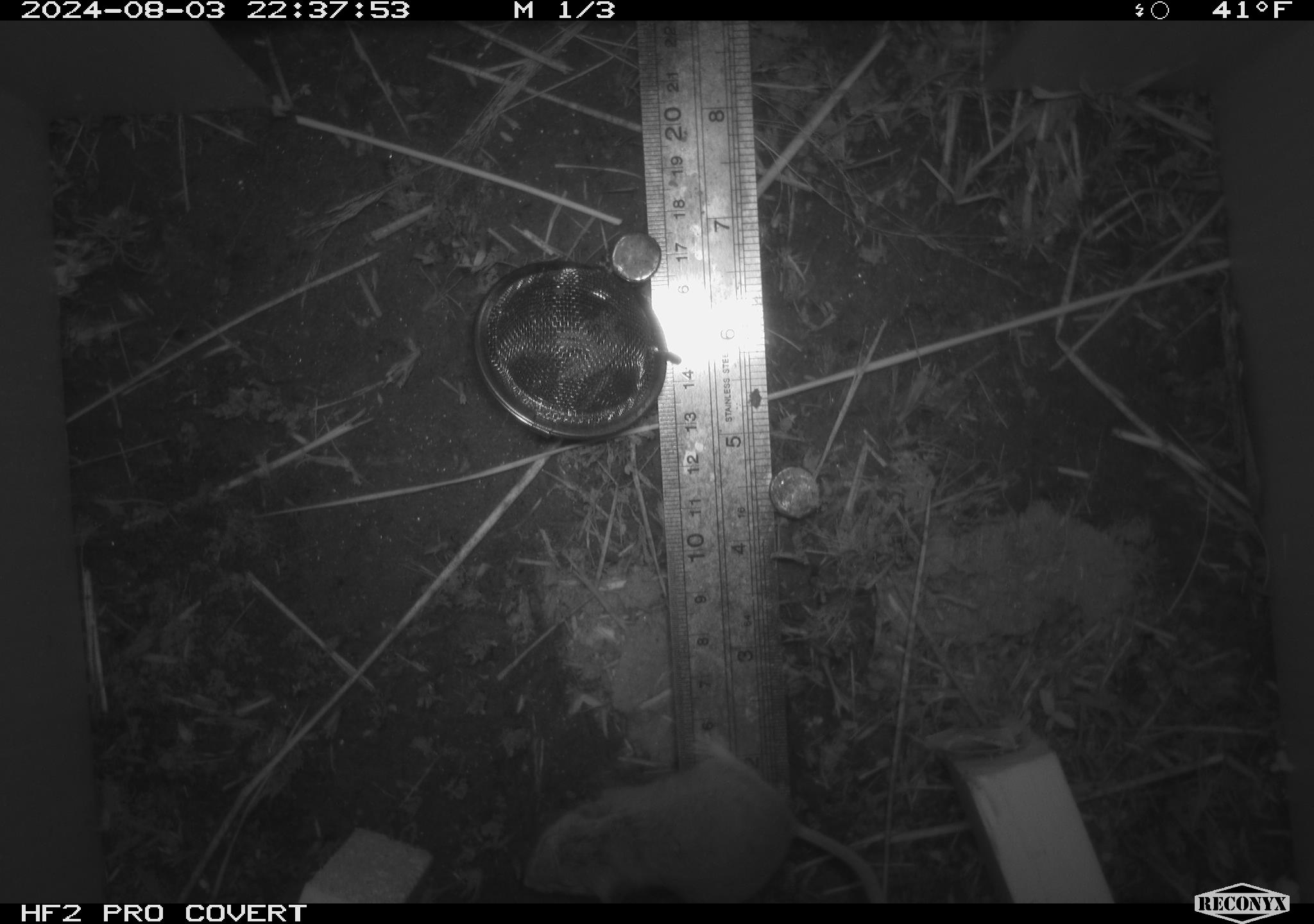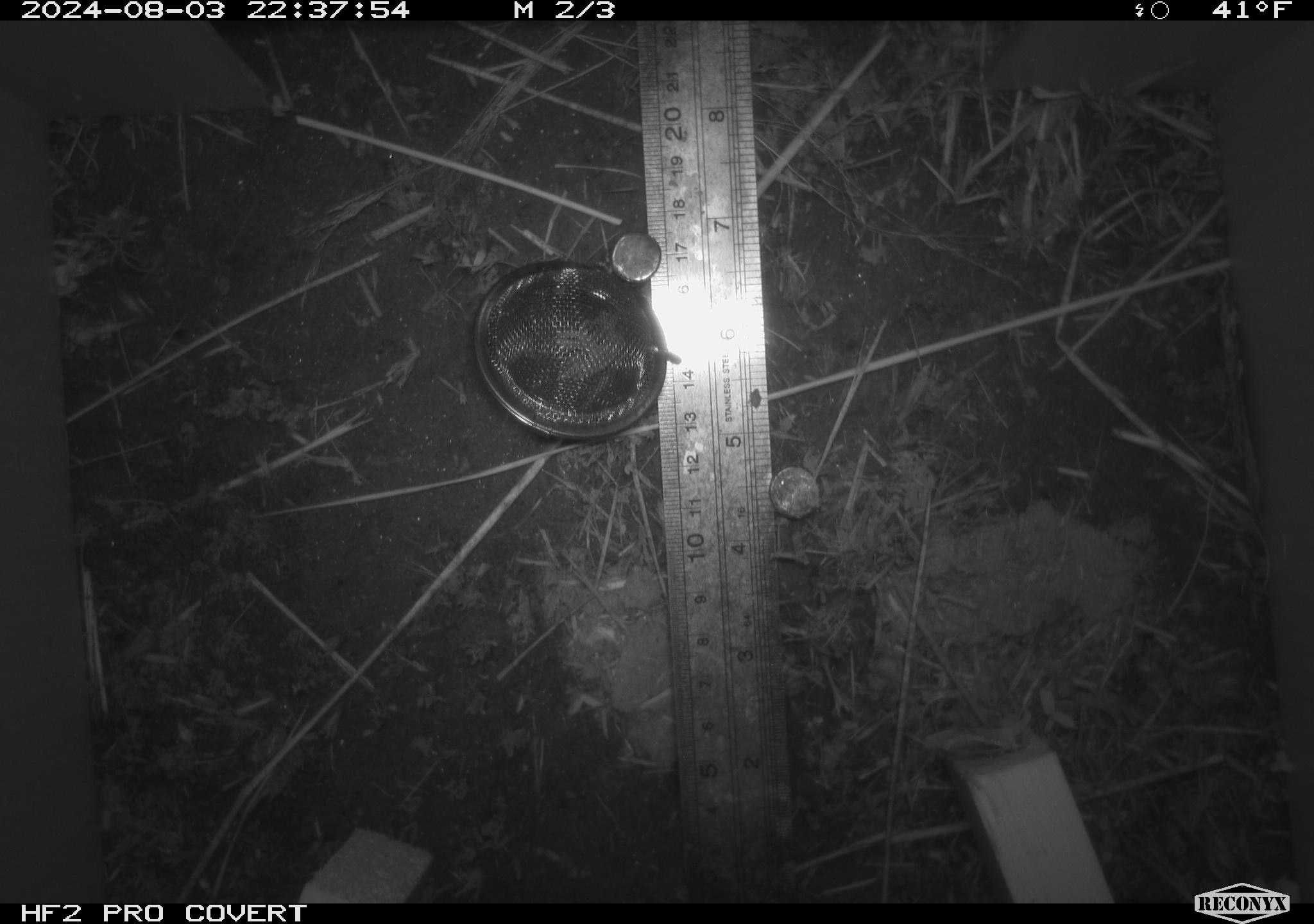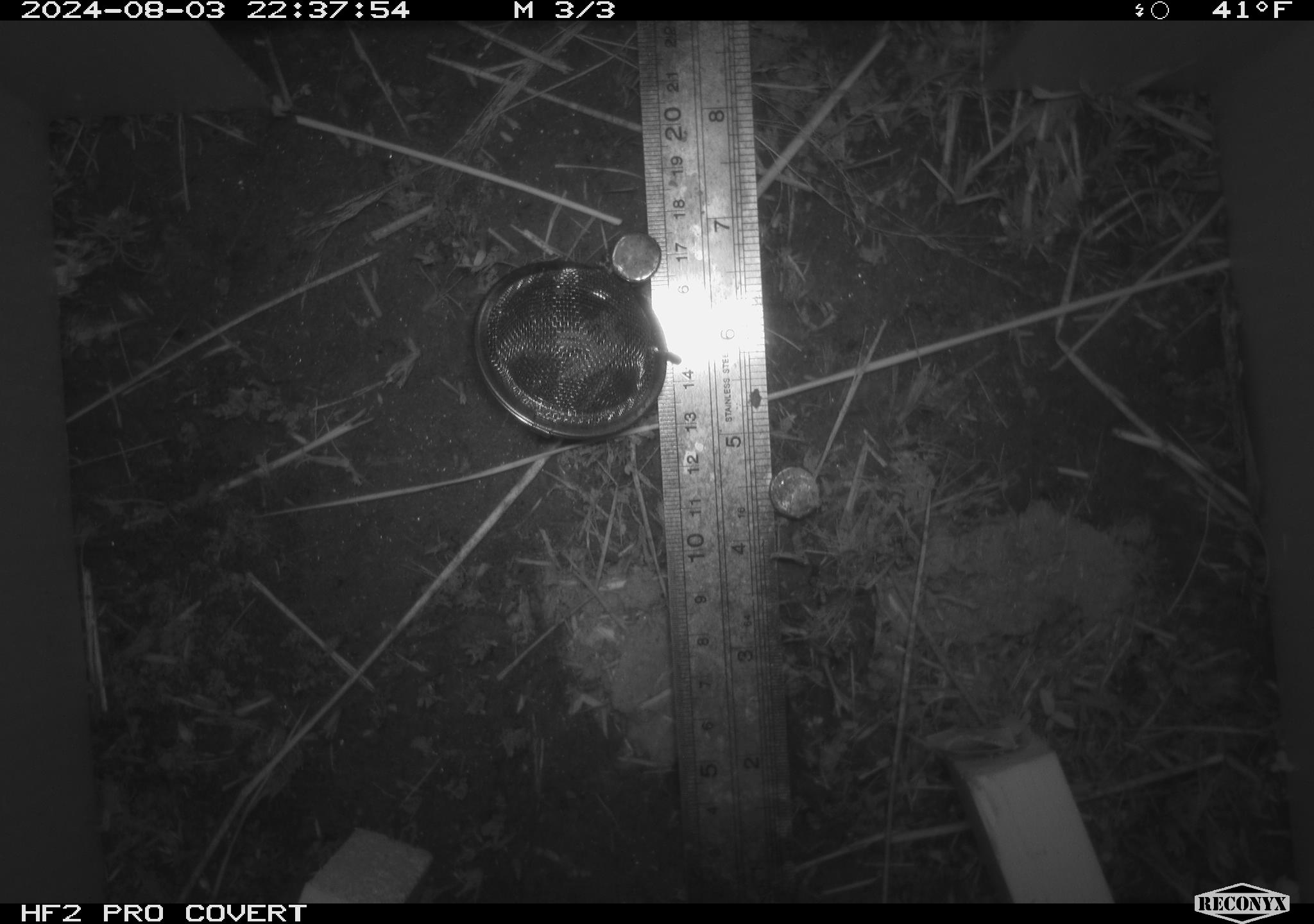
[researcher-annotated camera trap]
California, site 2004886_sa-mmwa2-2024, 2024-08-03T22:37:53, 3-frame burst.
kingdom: Animalia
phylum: Chordata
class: Mammalia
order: Rodentia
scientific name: Rodentia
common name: mouse species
Mouse species (Rodentia).